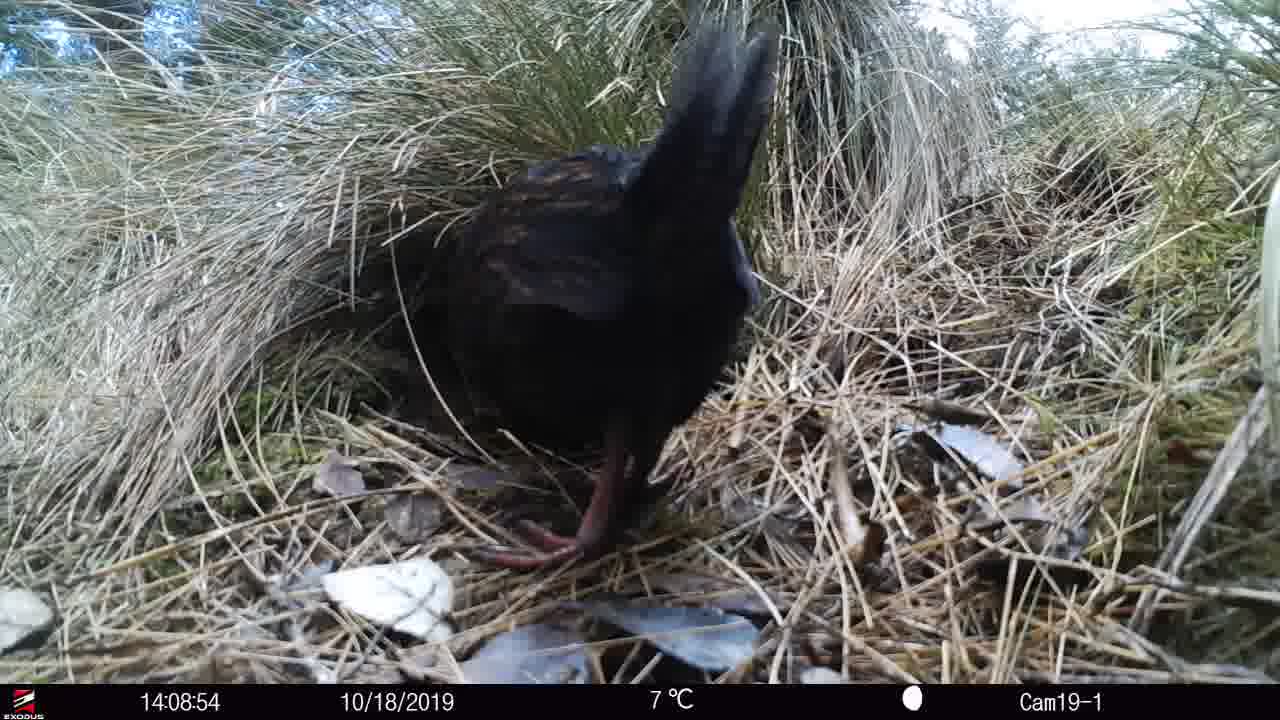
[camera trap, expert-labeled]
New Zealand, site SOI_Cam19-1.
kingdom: Animalia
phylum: Chordata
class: Aves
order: Gruiformes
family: Rallidae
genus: Gallirallus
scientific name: Gallirallus australis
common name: weka